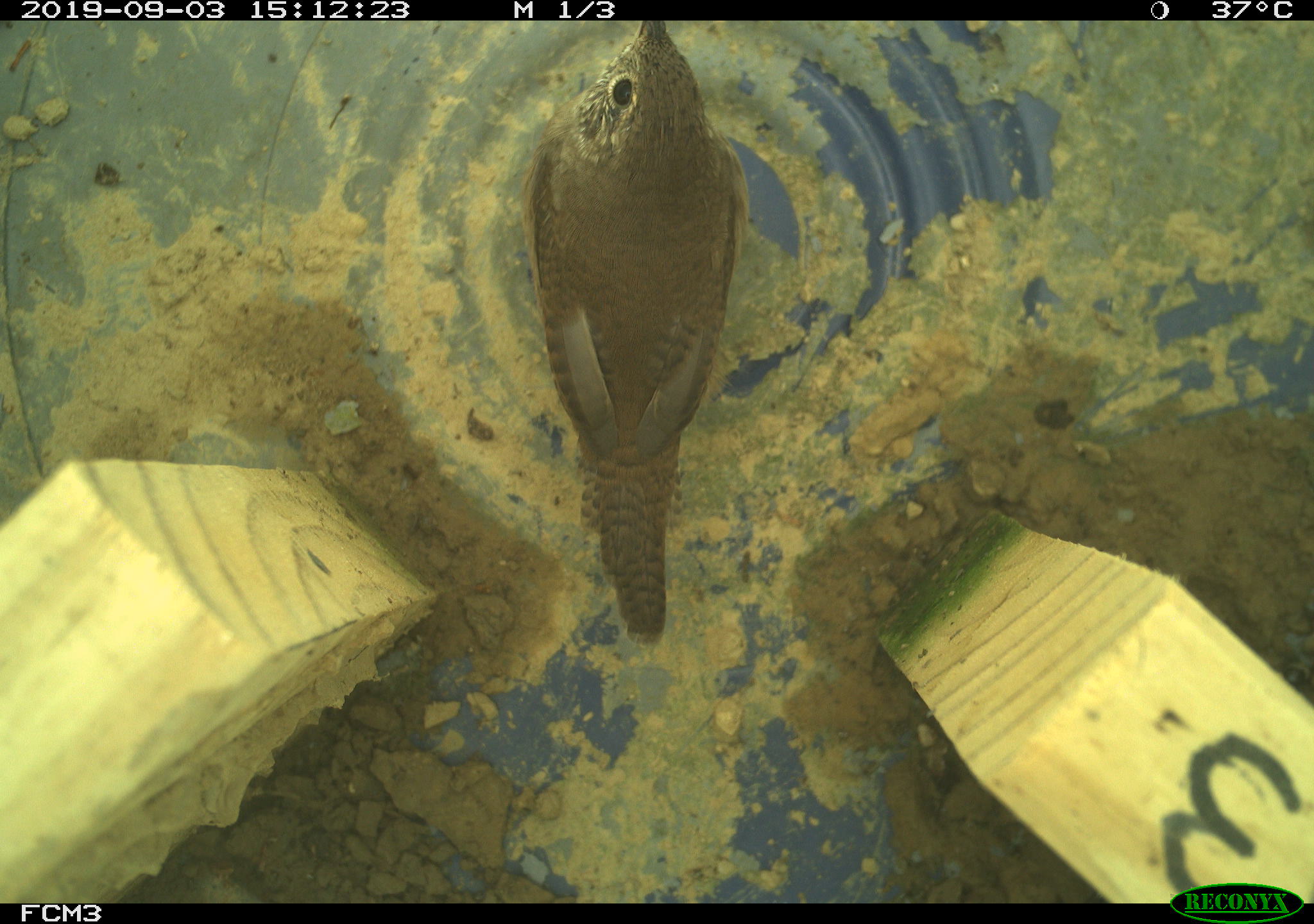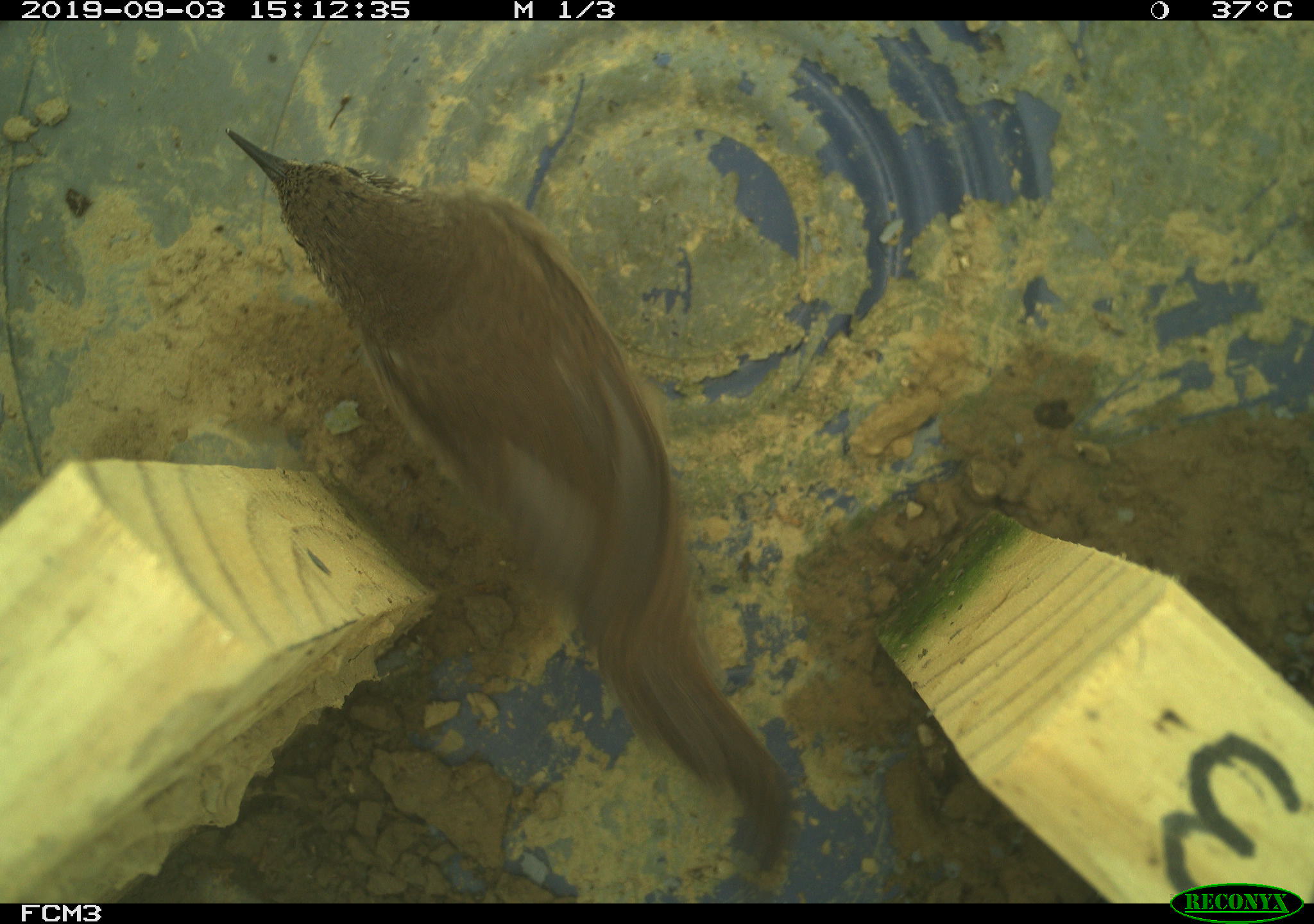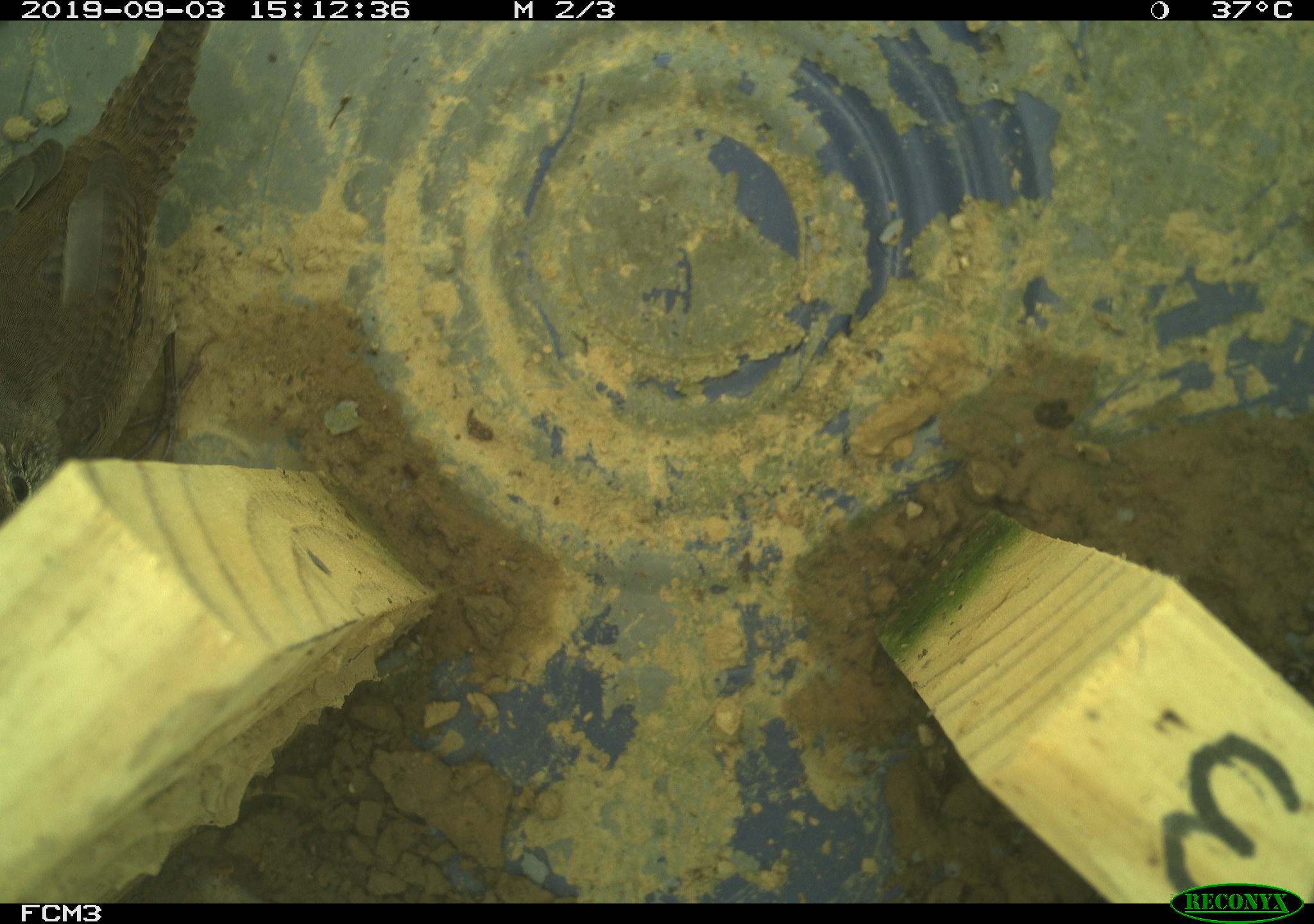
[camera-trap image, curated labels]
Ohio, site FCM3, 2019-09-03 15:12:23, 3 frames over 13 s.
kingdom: Animalia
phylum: Chordata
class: Aves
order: Passeriformes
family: Troglodytidae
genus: Troglodytes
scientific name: Troglodytes aedon aedon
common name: northern house wren